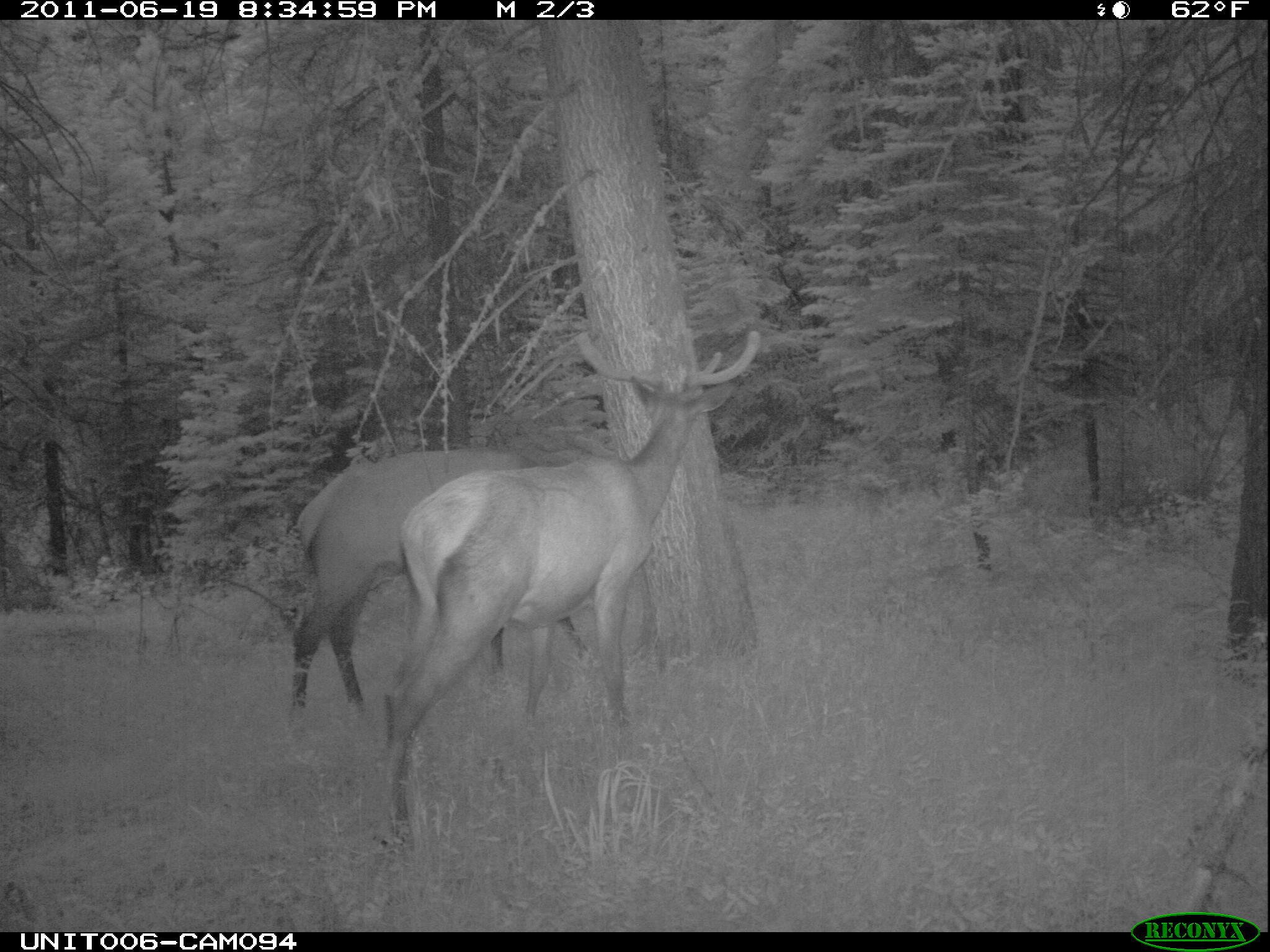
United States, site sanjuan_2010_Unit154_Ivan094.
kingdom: Animalia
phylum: Chordata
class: Mammalia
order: Artiodactyla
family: Cervidae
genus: Cervus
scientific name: Cervus elaphus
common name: red deer